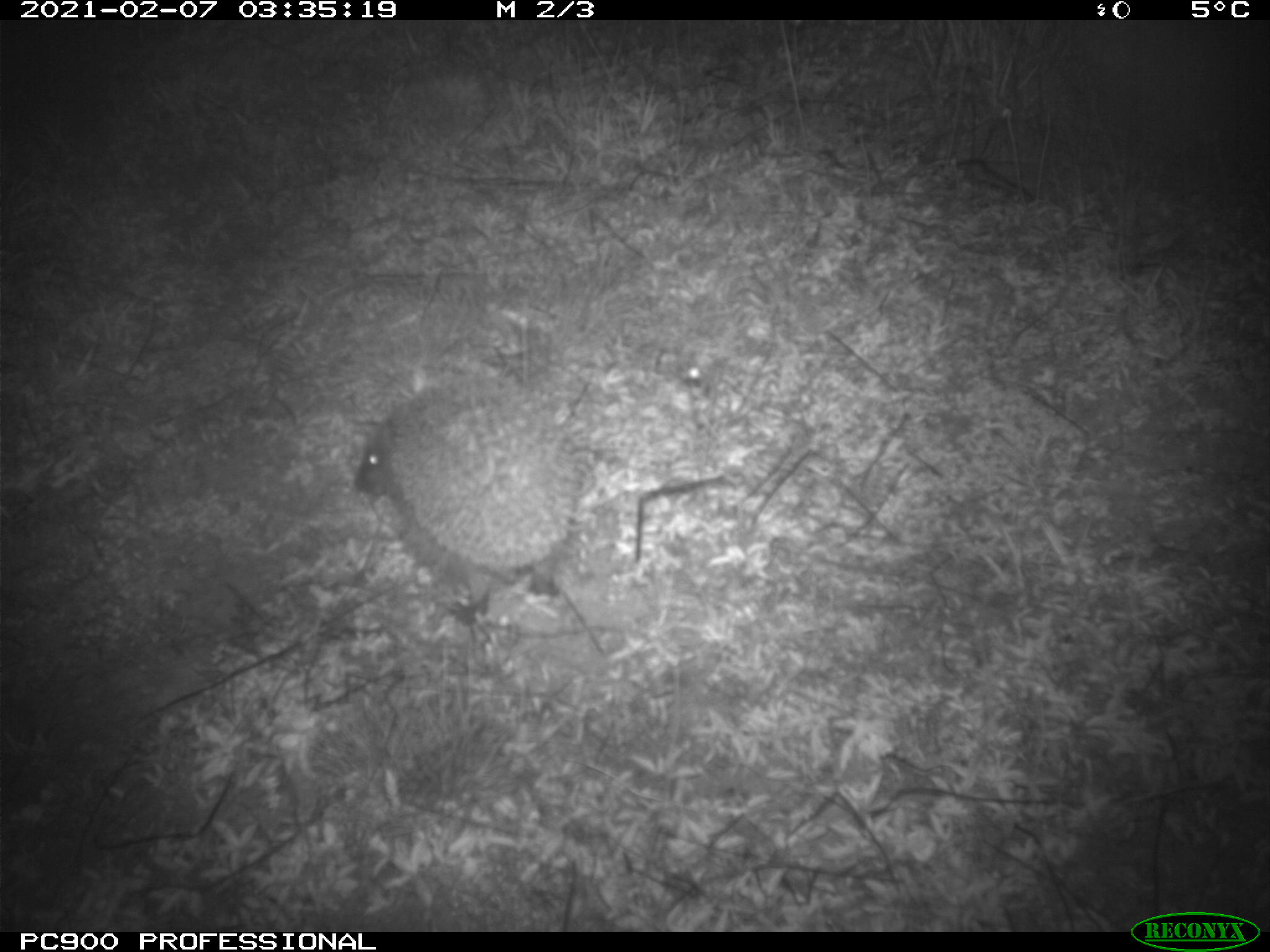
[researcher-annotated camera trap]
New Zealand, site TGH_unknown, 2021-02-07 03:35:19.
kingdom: Animalia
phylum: Chordata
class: Mammalia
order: Eulipotyphla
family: Erinaceidae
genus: Erinaceus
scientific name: Erinaceus europaeus europaeus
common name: european hedgehog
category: hedgehog